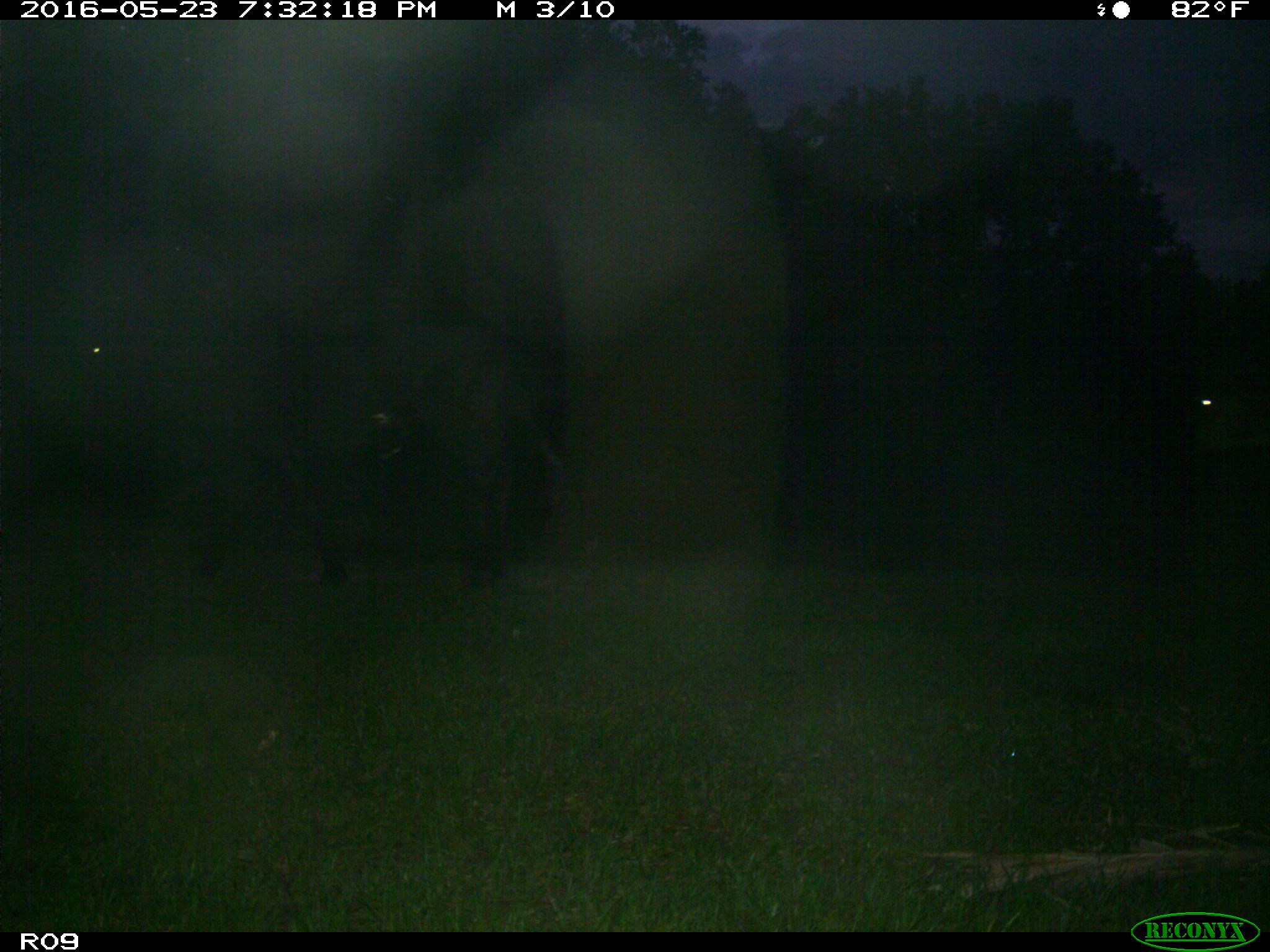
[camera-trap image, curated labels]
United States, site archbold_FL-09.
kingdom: Animalia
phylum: Chordata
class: Mammalia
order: Artiodactyla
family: Bovidae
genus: Bos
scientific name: Bos taurus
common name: domestic cow